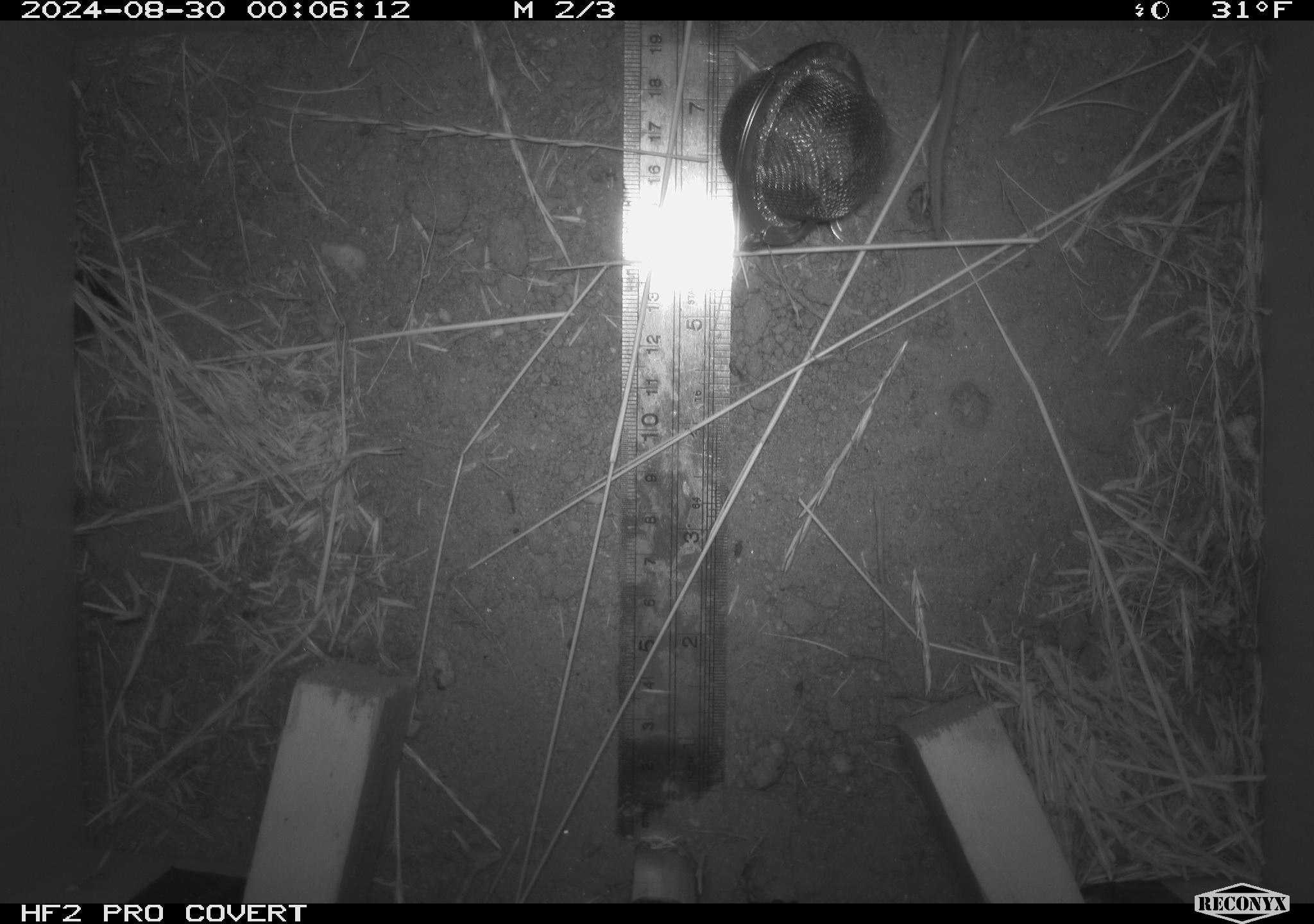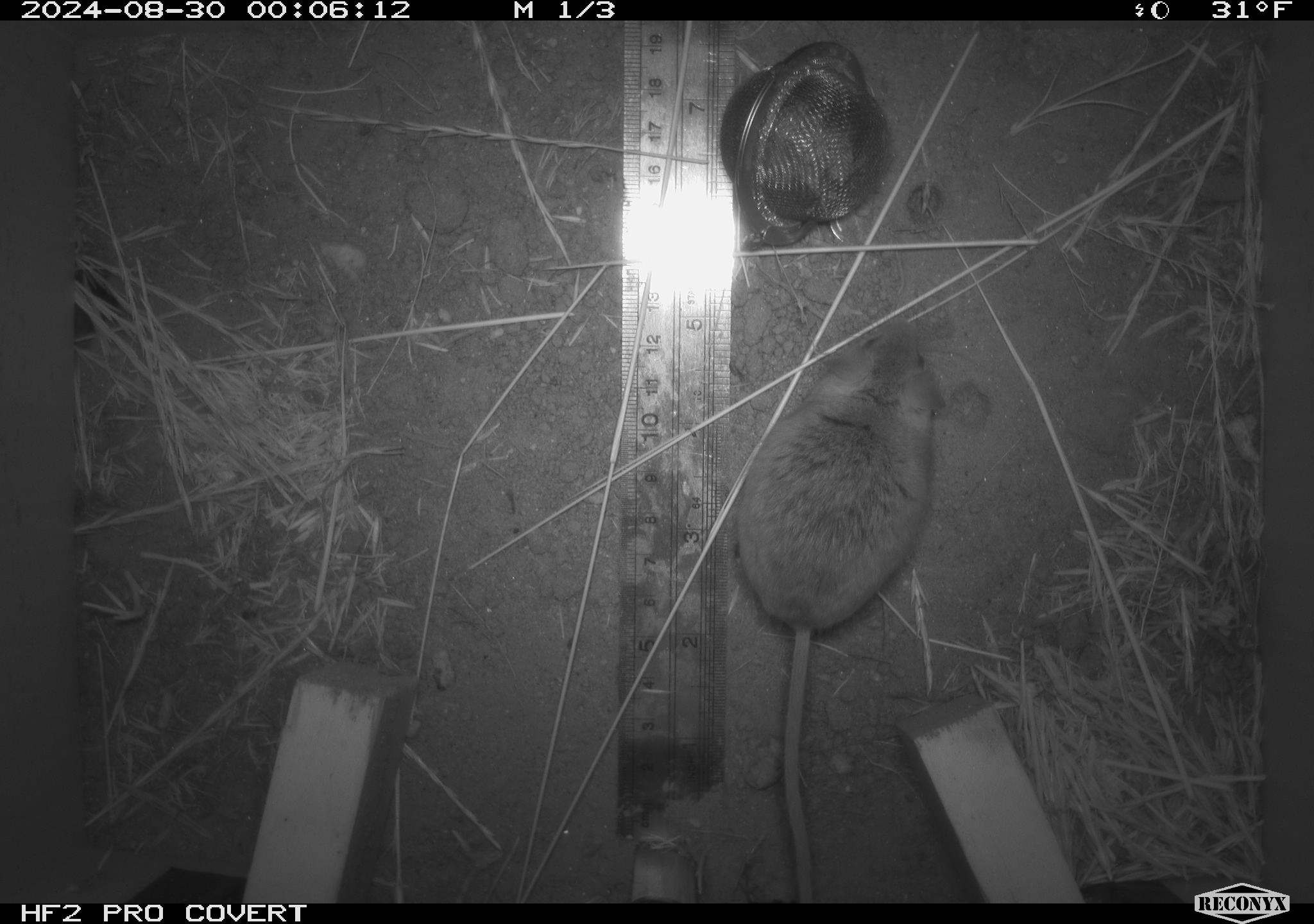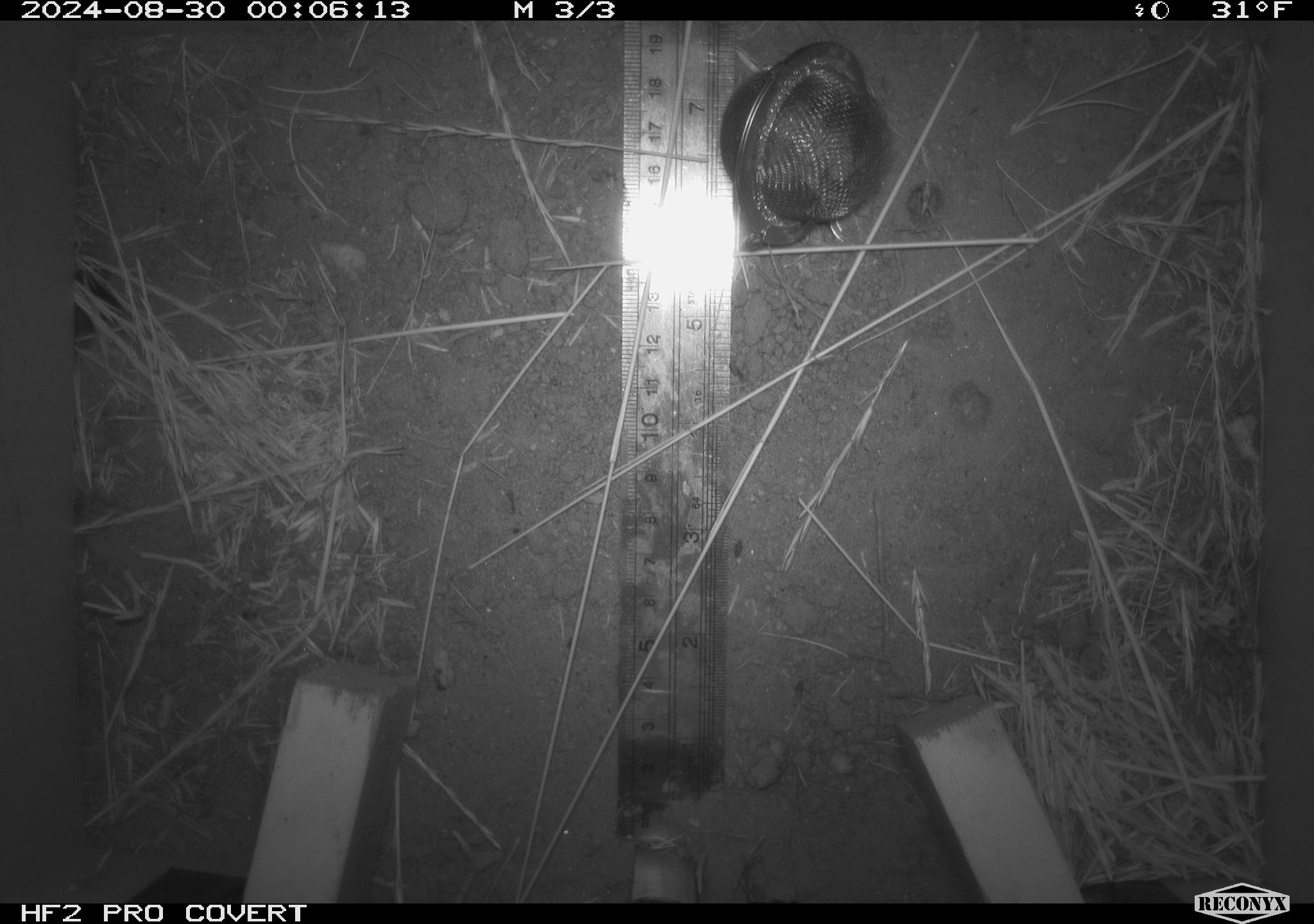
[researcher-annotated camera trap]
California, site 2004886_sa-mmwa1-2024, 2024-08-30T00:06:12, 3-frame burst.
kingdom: Animalia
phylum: Chordata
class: Mammalia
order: Rodentia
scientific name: Rodentia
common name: mouse species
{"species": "mouse species (Rodentia)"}